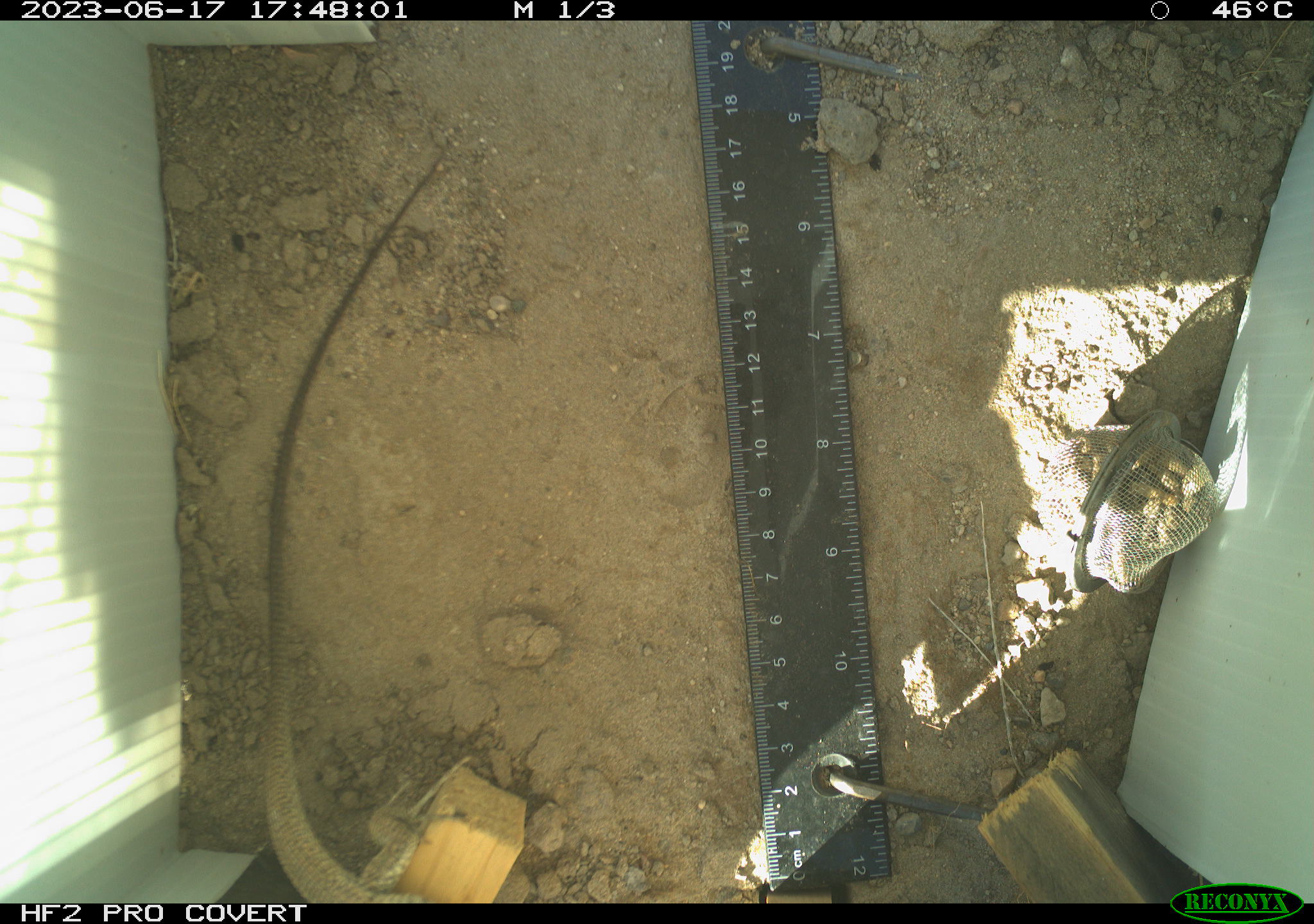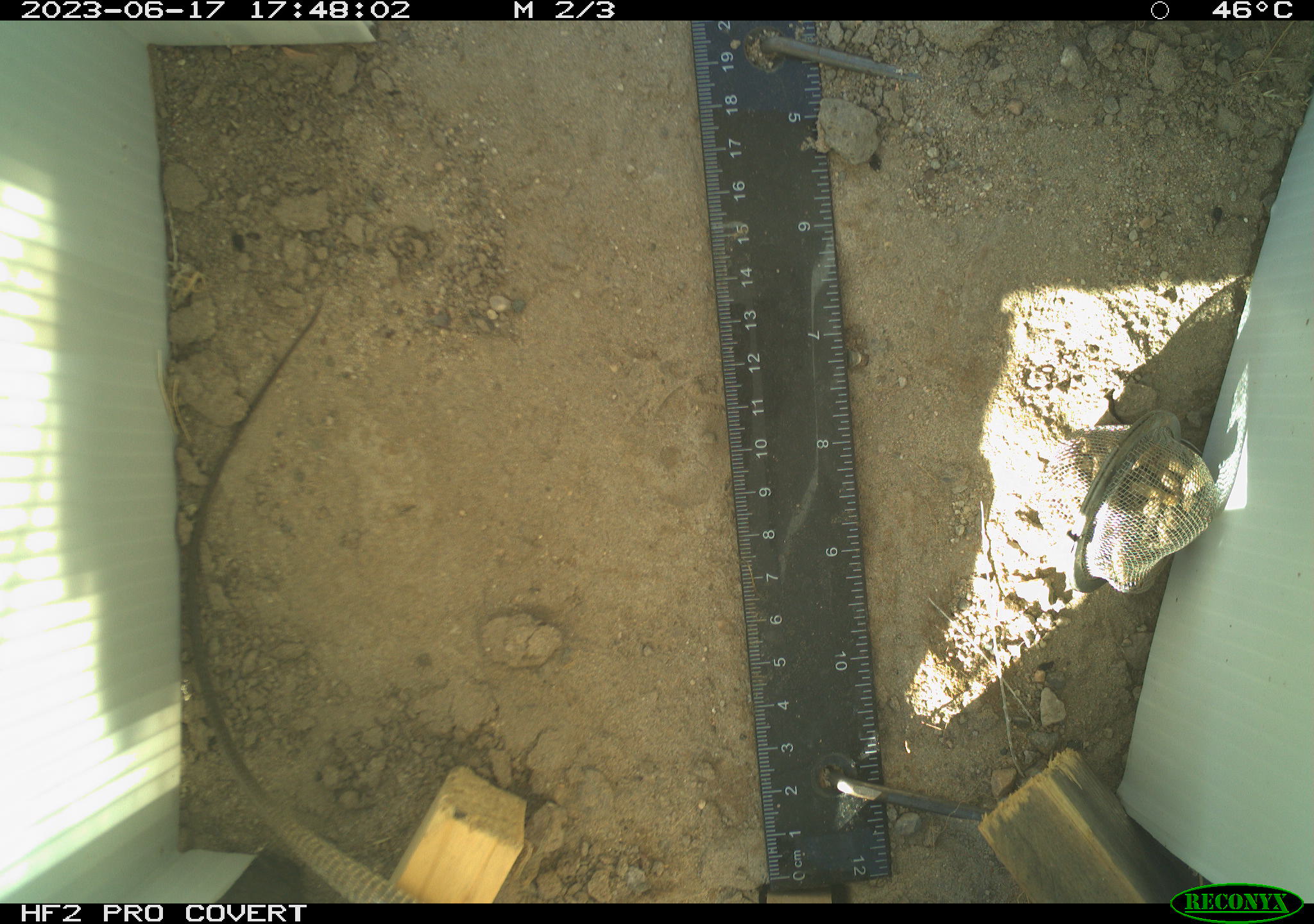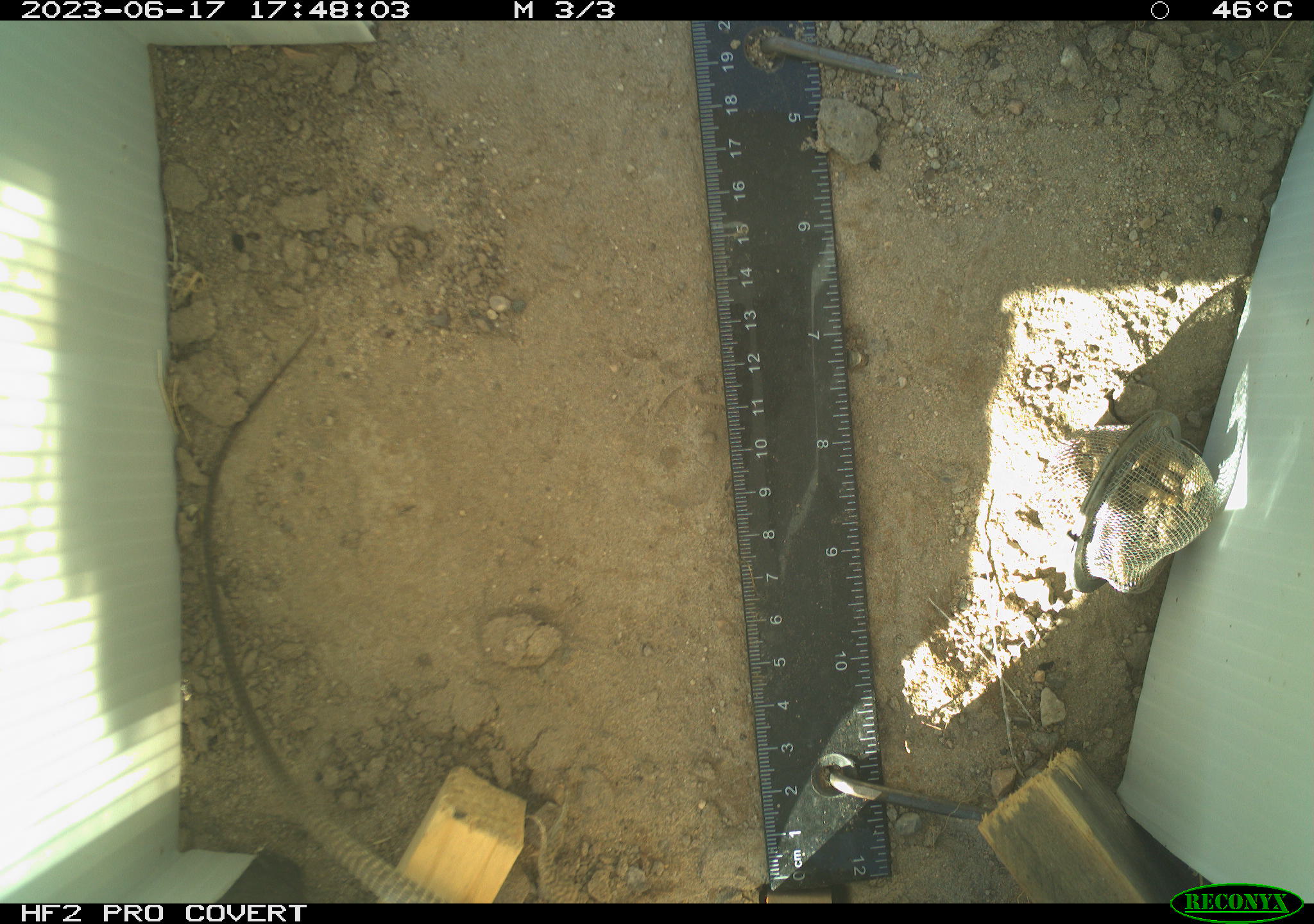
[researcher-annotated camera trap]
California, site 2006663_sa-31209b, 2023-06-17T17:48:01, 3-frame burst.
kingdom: Animalia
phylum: Chordata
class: Reptilia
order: Squamata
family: Teiidae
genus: Aspidoscelis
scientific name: Aspidoscelis tigris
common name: western whiptail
Western whiptail (Aspidoscelis tigris).